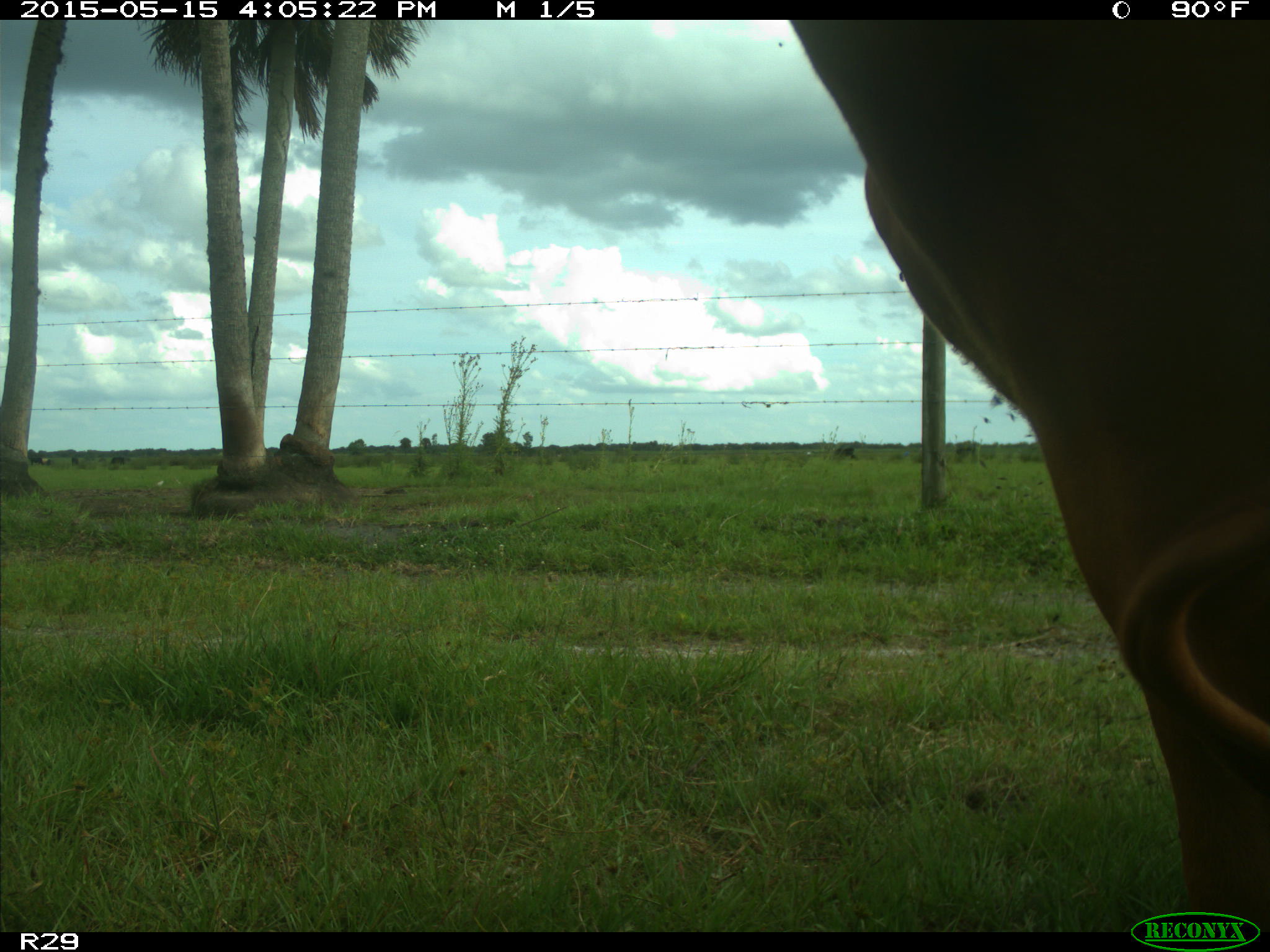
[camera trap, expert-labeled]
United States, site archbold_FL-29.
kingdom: Animalia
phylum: Chordata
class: Mammalia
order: Artiodactyla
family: Bovidae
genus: Bos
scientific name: Bos taurus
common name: domestic cow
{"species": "Bos taurus (domestic cow)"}